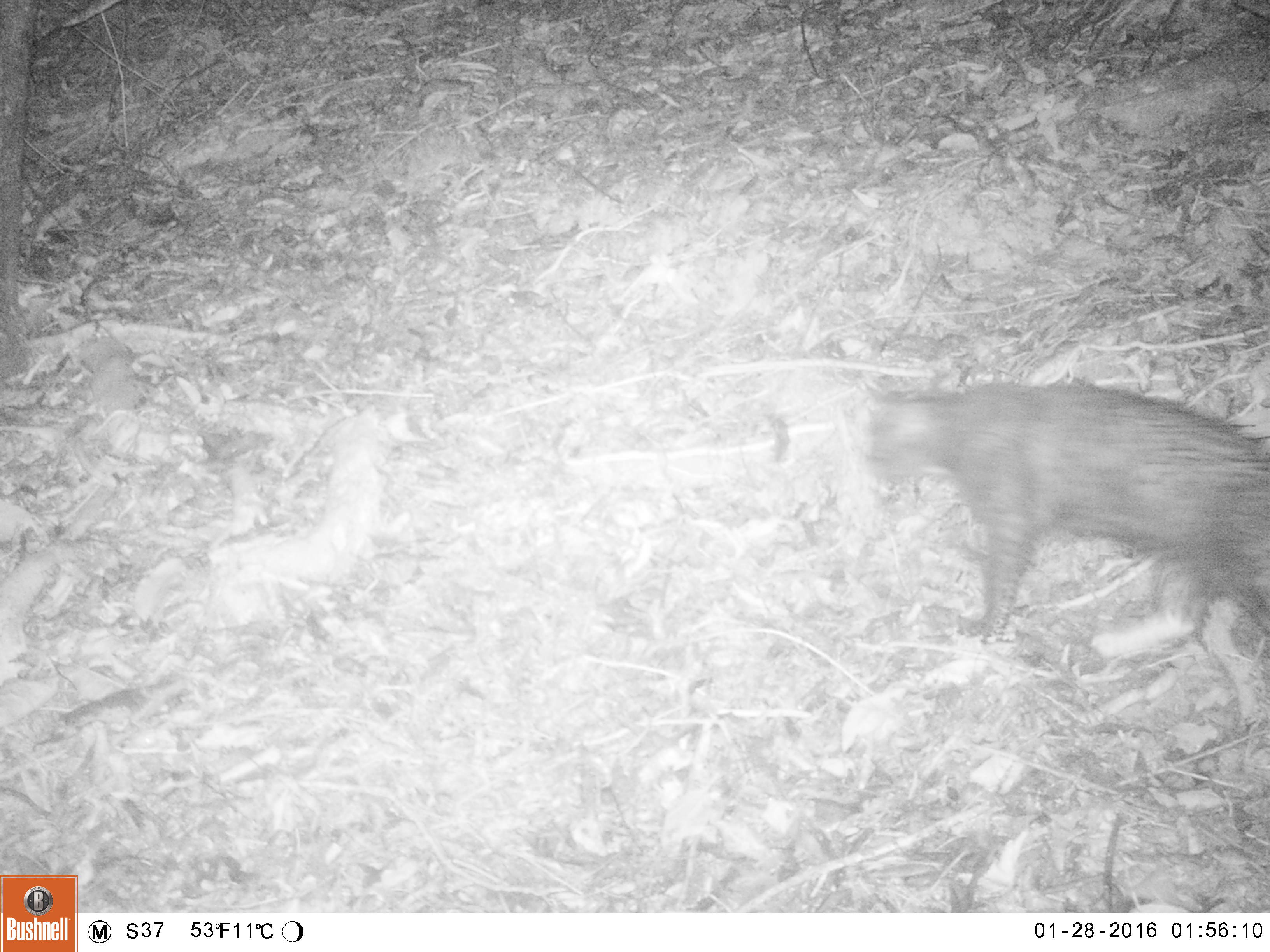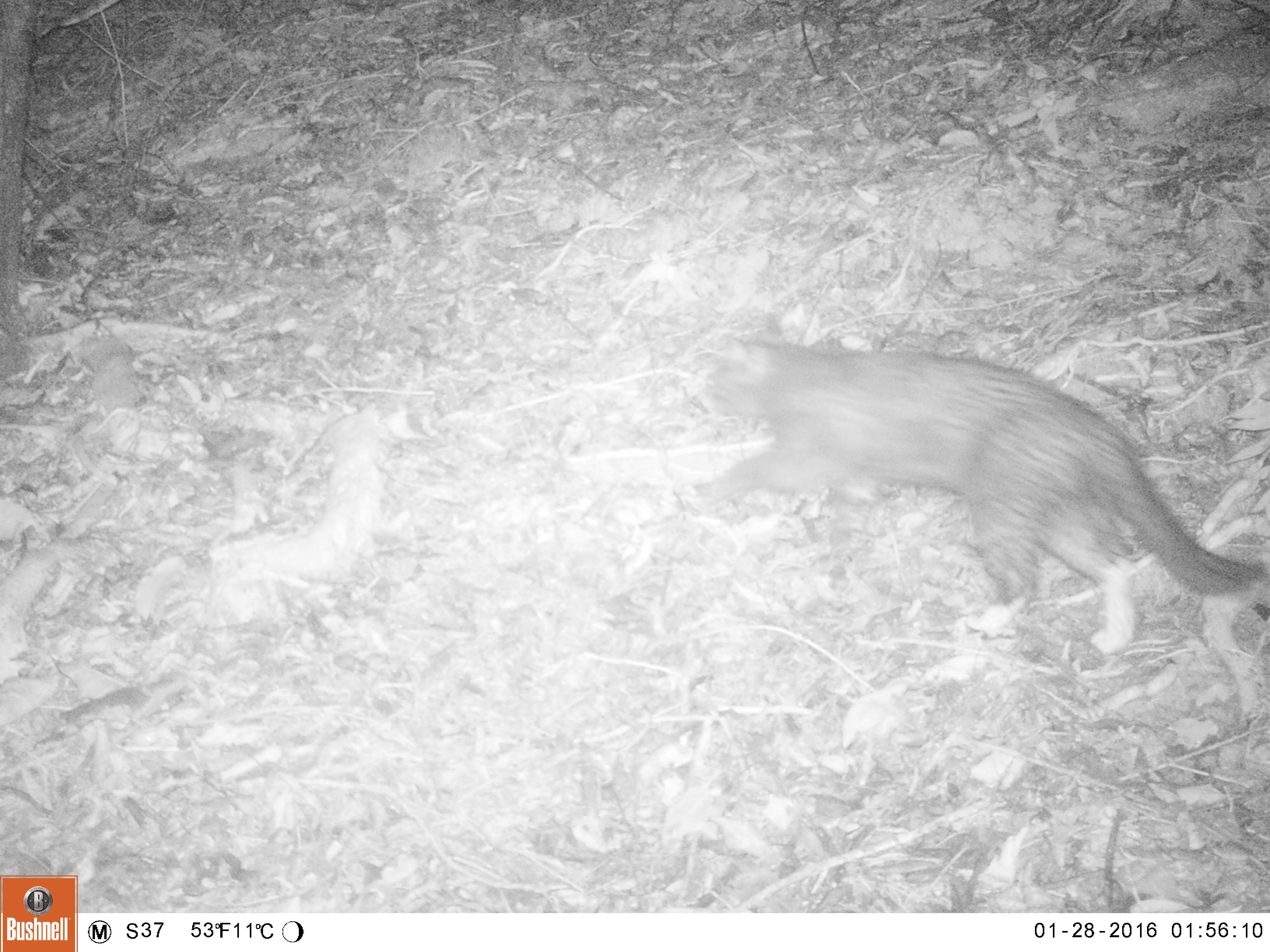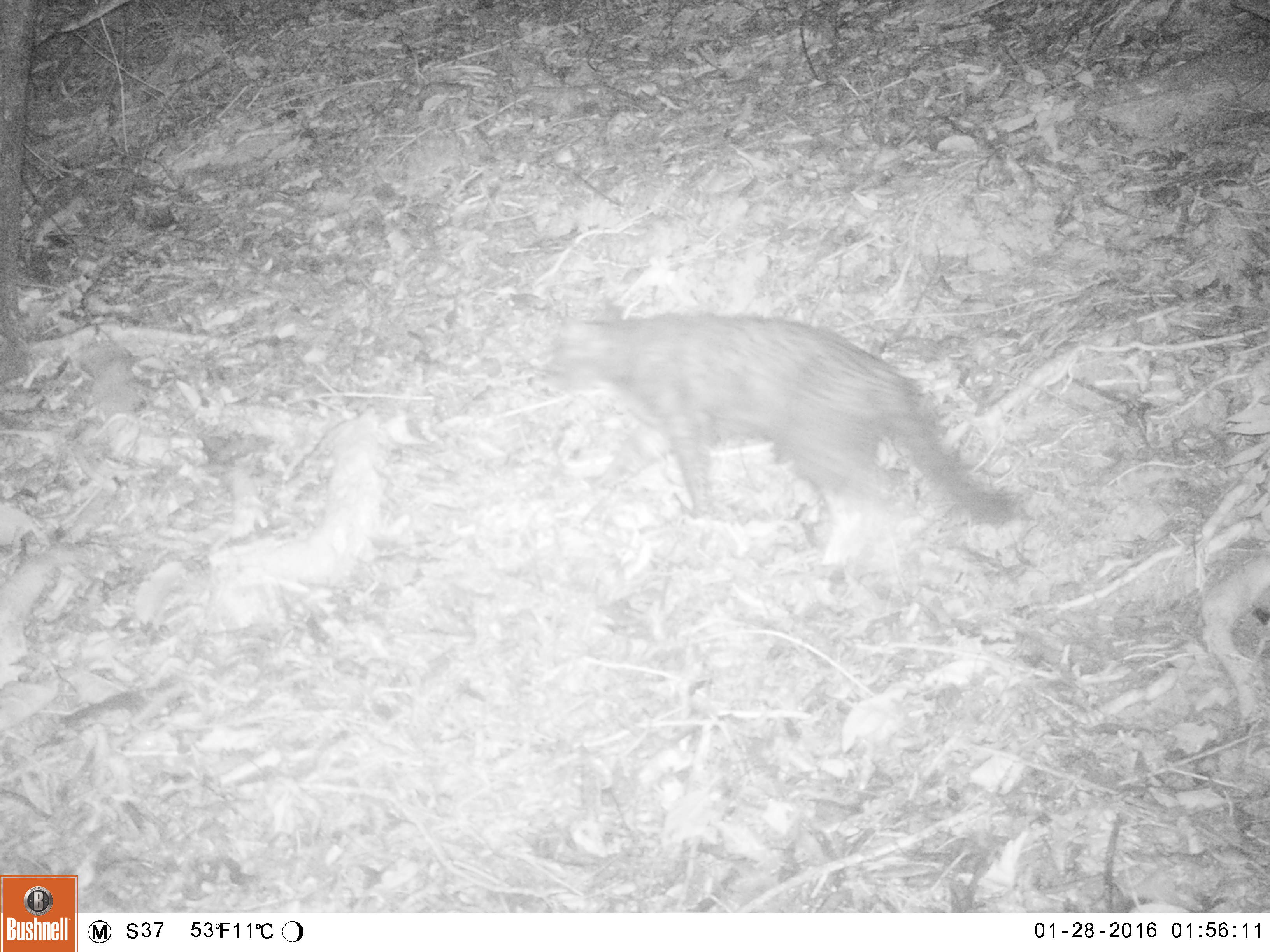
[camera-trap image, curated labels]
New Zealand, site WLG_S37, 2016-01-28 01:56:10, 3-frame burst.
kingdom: Animalia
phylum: Chordata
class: Mammalia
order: Carnivora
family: Felidae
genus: Felis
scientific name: Felis catus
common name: domestic cat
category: cat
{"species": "cat (domestic cat) (Felis catus)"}